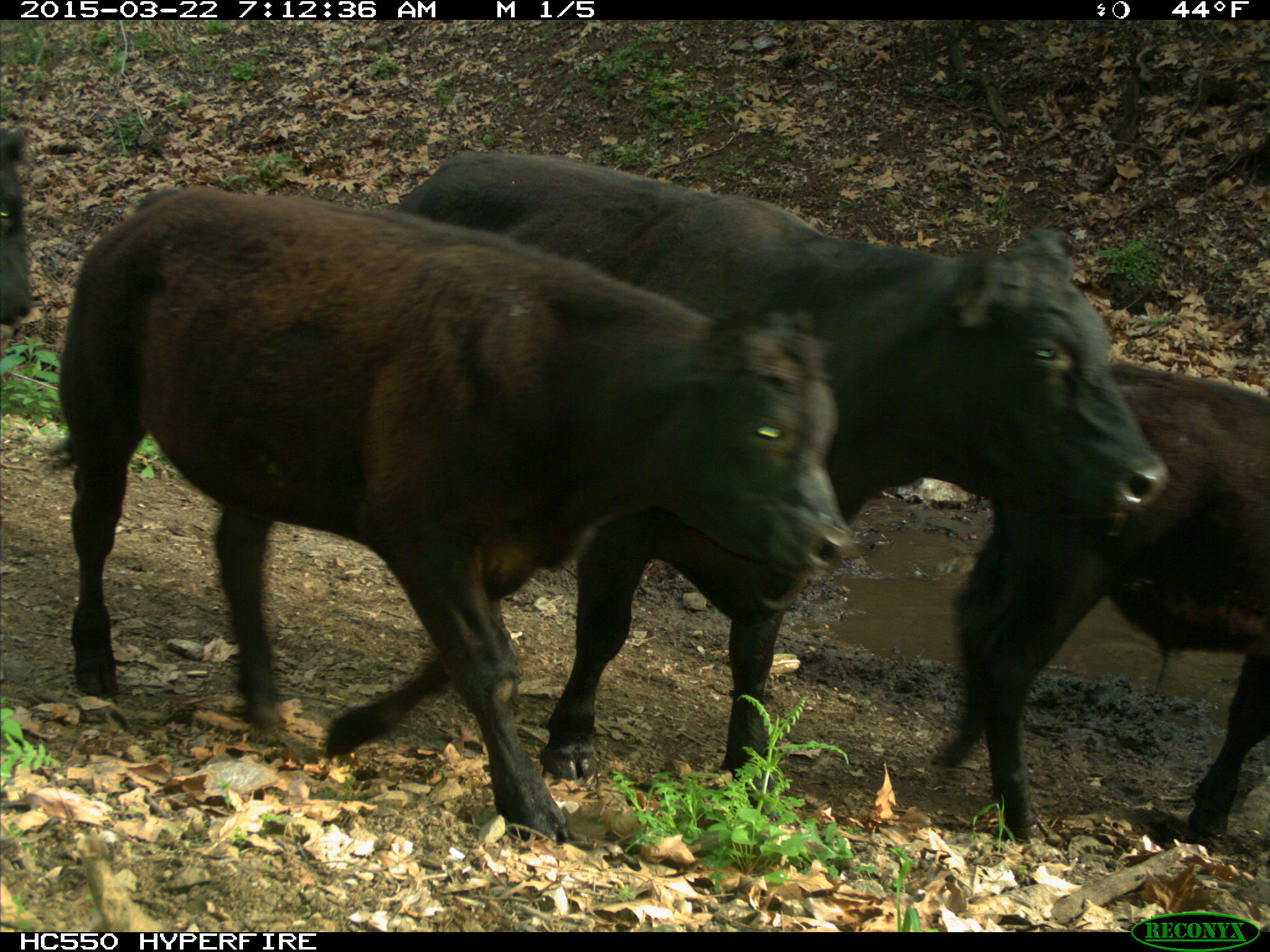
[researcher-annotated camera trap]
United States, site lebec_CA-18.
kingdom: Animalia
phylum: Chordata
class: Mammalia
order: Artiodactyla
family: Bovidae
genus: Bos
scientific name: Bos taurus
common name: domestic cow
Bos taurus (domestic cow).